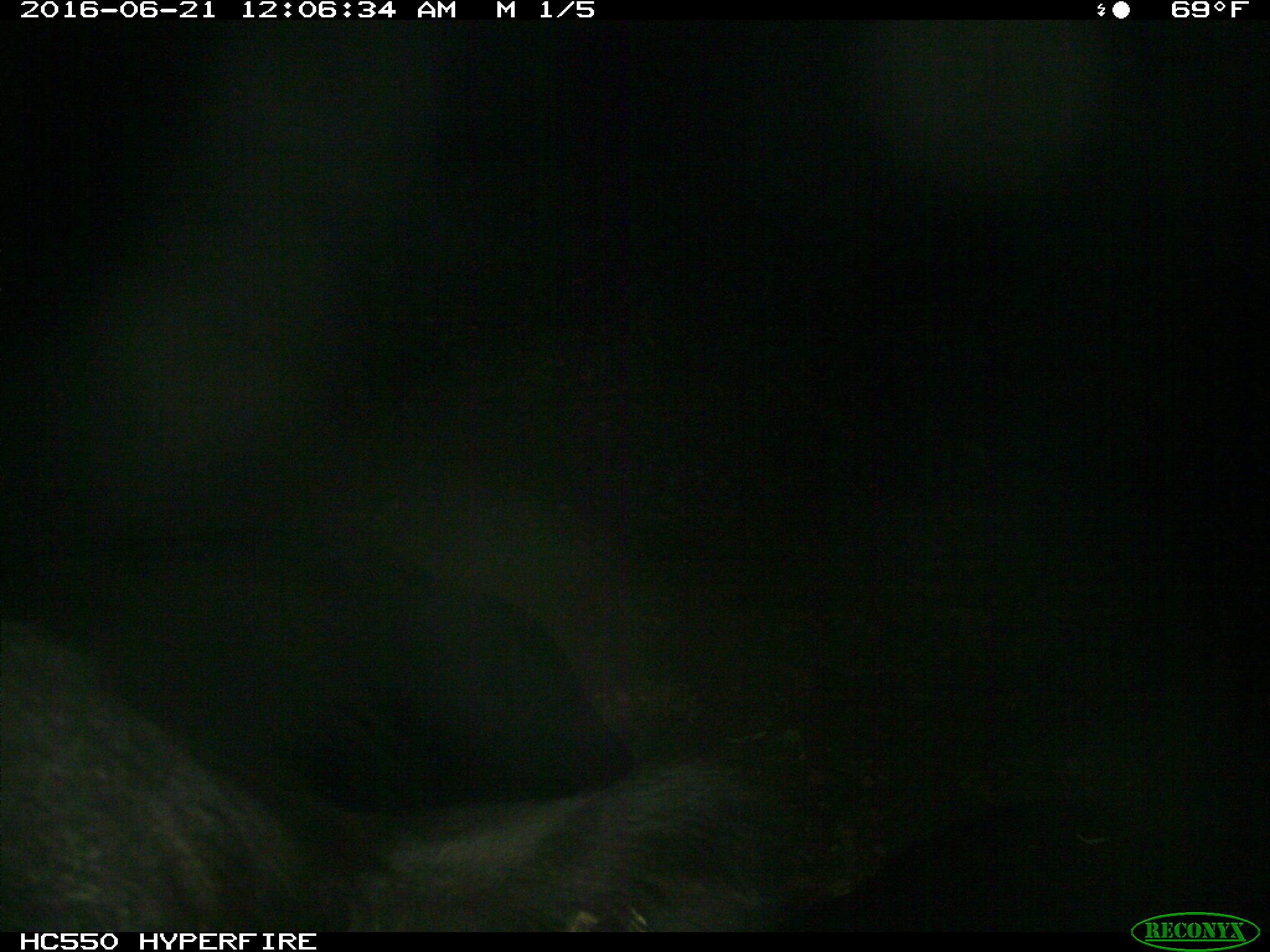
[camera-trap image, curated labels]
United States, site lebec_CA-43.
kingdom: Animalia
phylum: Chordata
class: Mammalia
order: Artiodactyla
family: Bovidae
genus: Bos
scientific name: Bos taurus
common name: domestic cow